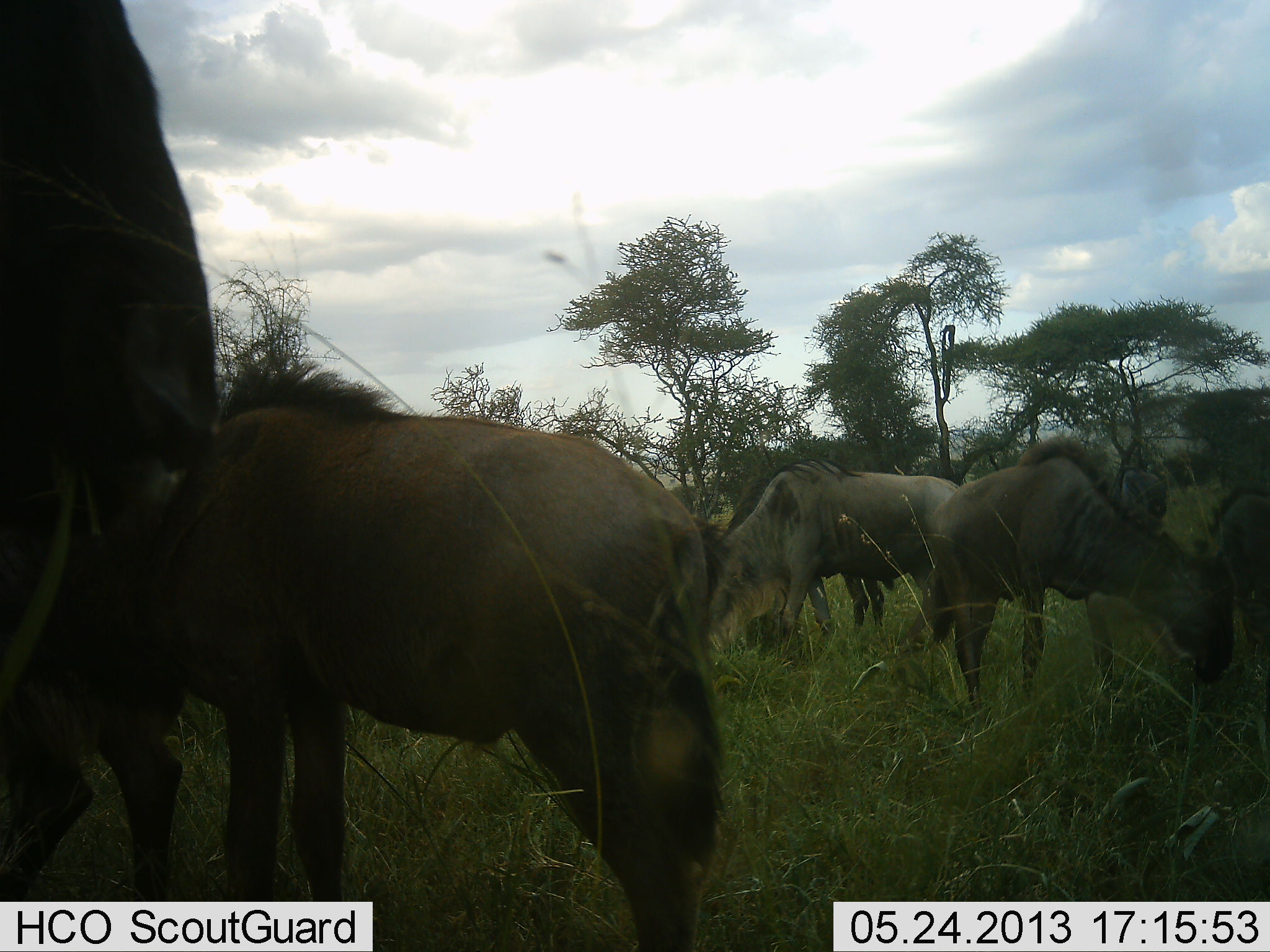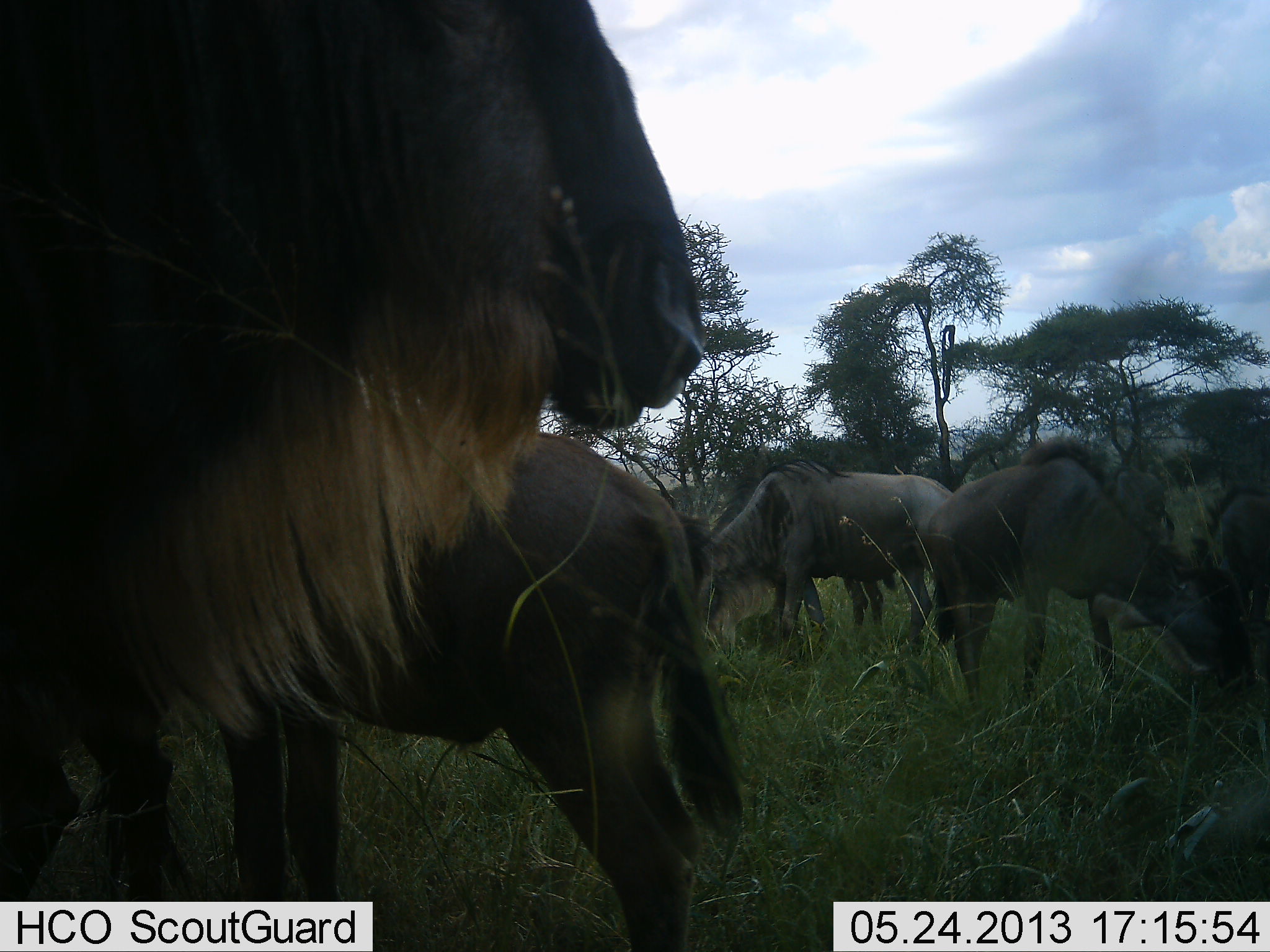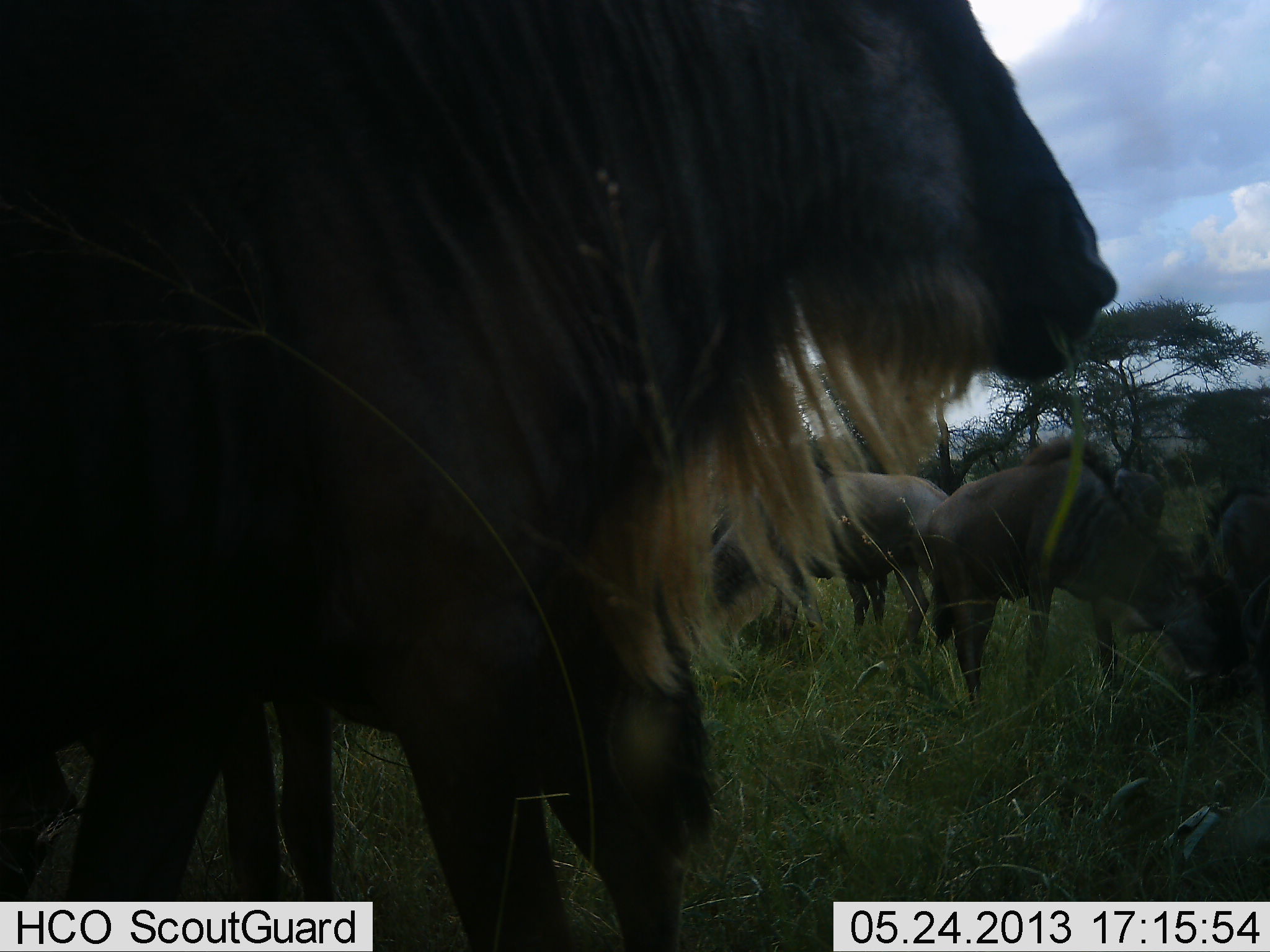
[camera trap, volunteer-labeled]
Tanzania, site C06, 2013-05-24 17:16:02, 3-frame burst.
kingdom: Animalia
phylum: Chordata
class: Mammalia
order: Artiodactyla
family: Bovidae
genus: Connochaetes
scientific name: Connochaetes taurinus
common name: blue wildebeest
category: wildebeest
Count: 6.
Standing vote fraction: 62%.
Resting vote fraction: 8%.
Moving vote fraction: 35%.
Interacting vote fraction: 0%.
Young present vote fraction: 5%.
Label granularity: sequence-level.